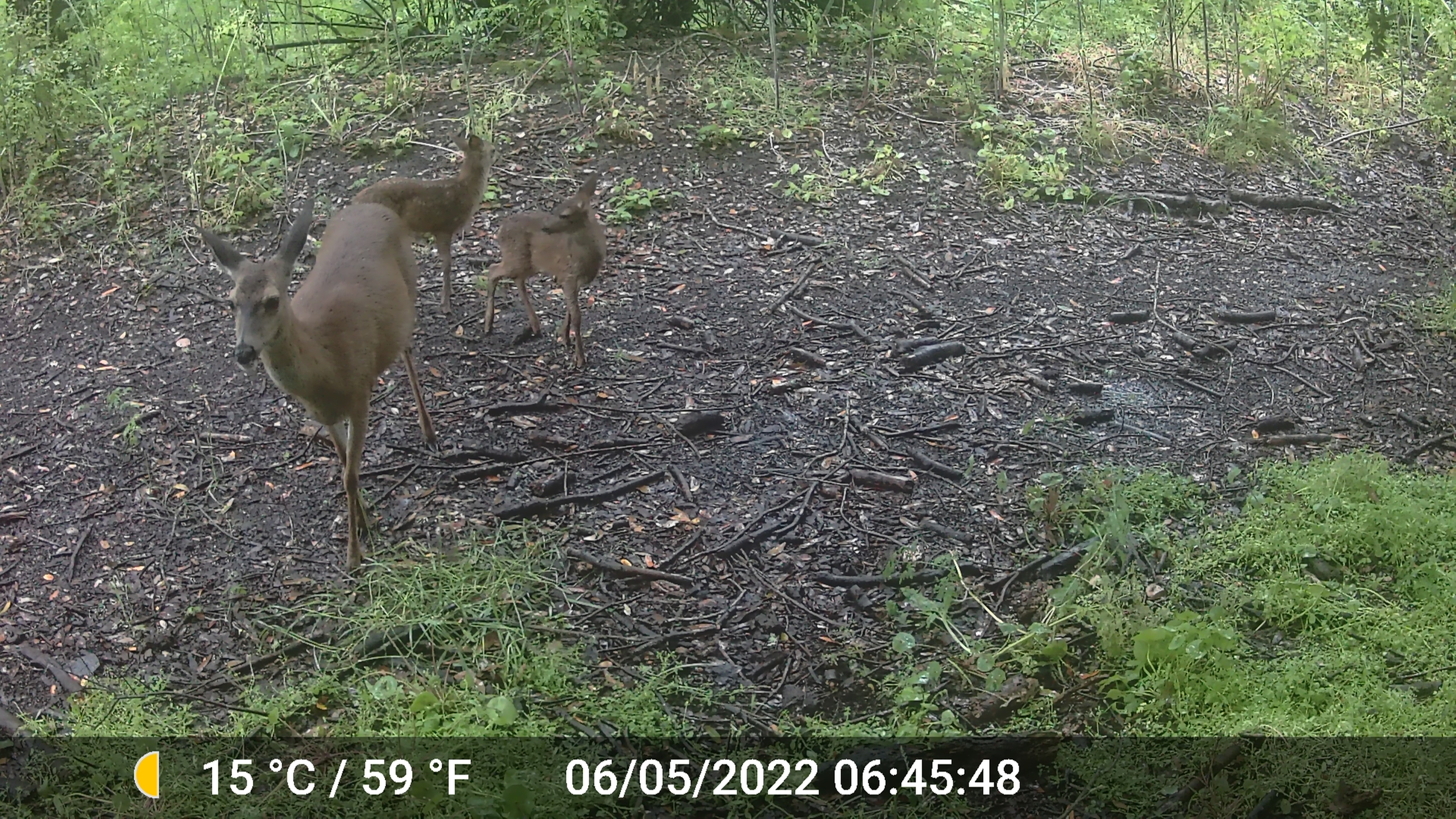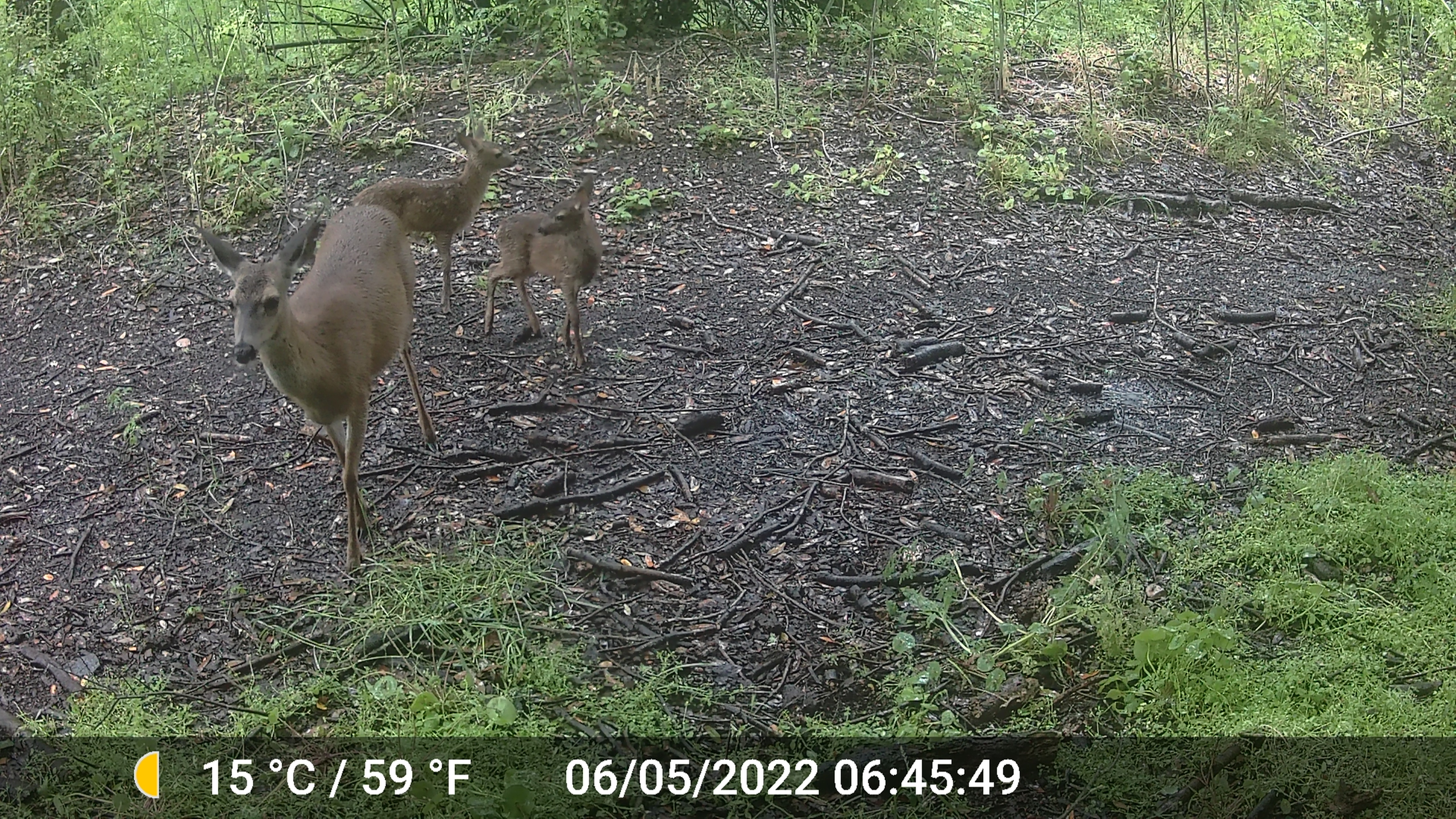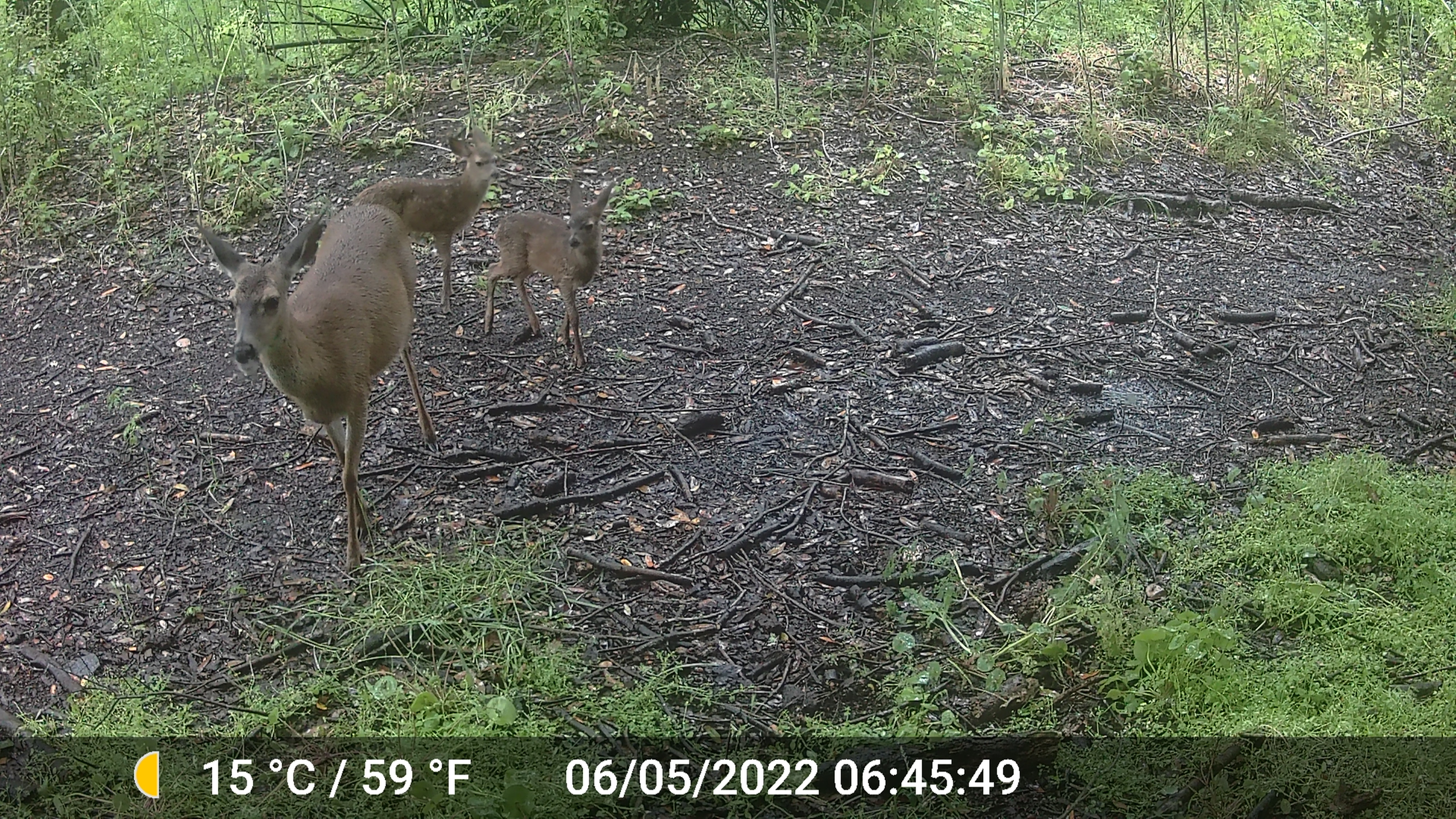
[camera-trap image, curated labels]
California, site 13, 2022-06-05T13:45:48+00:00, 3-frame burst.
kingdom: Animalia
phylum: Chordata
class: Mammalia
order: Artiodactyla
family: Cervidae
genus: Odocoileus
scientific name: Odocoileus hemionus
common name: mule deer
Mule deer (Odocoileus hemionus).